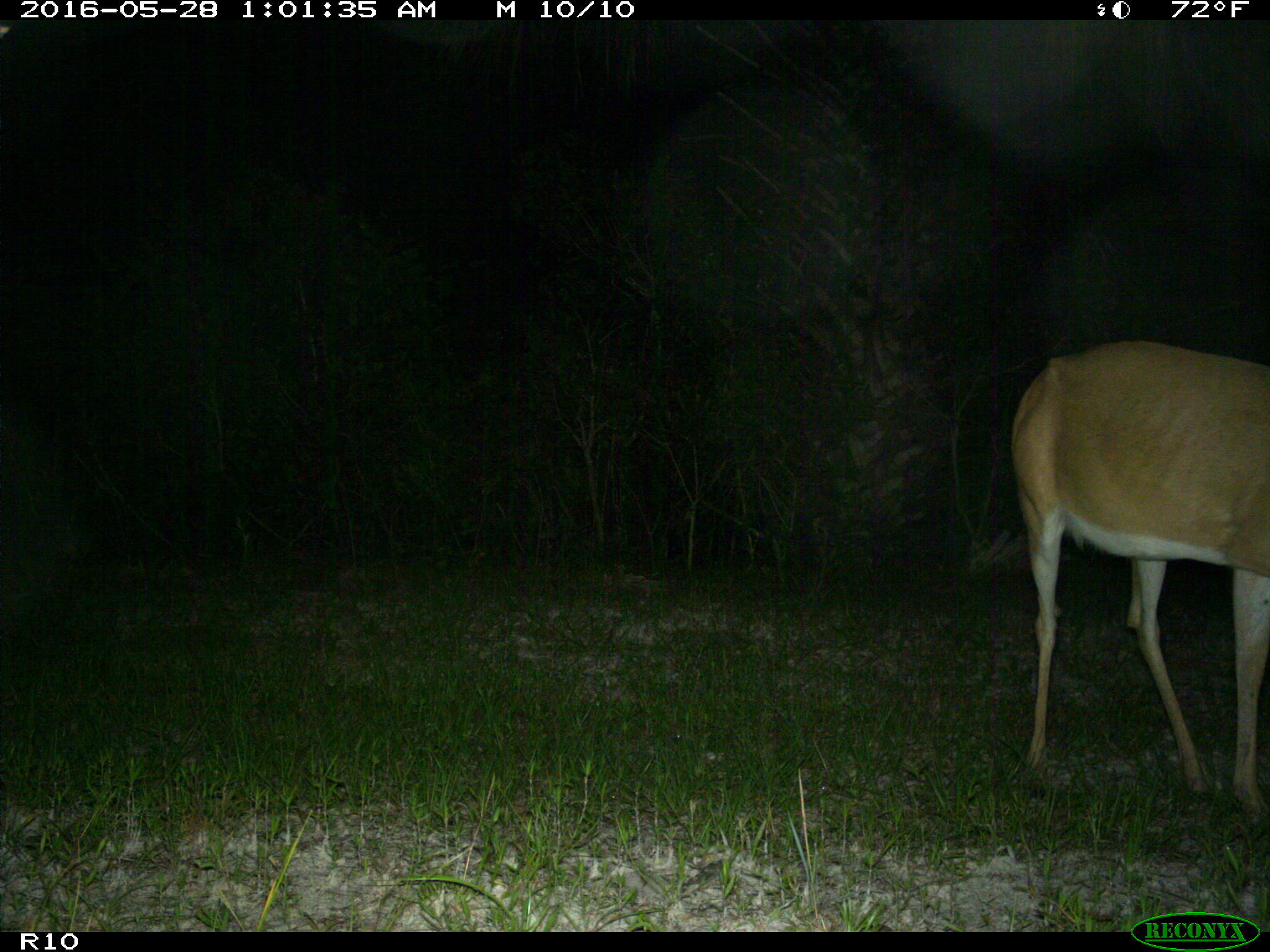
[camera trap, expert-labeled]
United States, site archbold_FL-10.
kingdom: Animalia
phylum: Chordata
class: Mammalia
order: Artiodactyla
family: Cervidae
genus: Odocoileus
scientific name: Odocoileus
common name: deer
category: unidentified deer